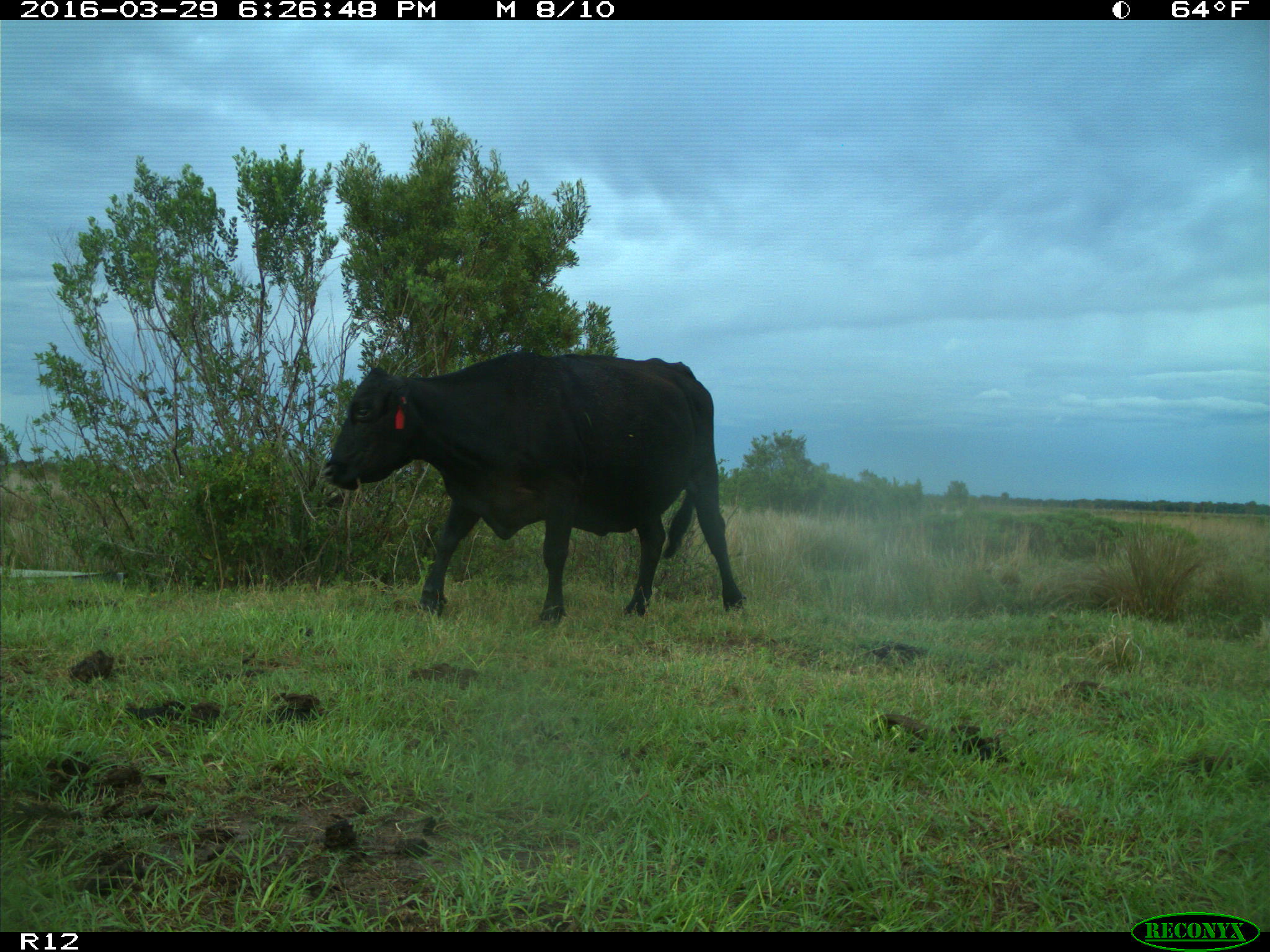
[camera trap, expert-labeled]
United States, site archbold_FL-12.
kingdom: Animalia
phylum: Chordata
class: Mammalia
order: Artiodactyla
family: Bovidae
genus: Bos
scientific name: Bos taurus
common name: domestic cow